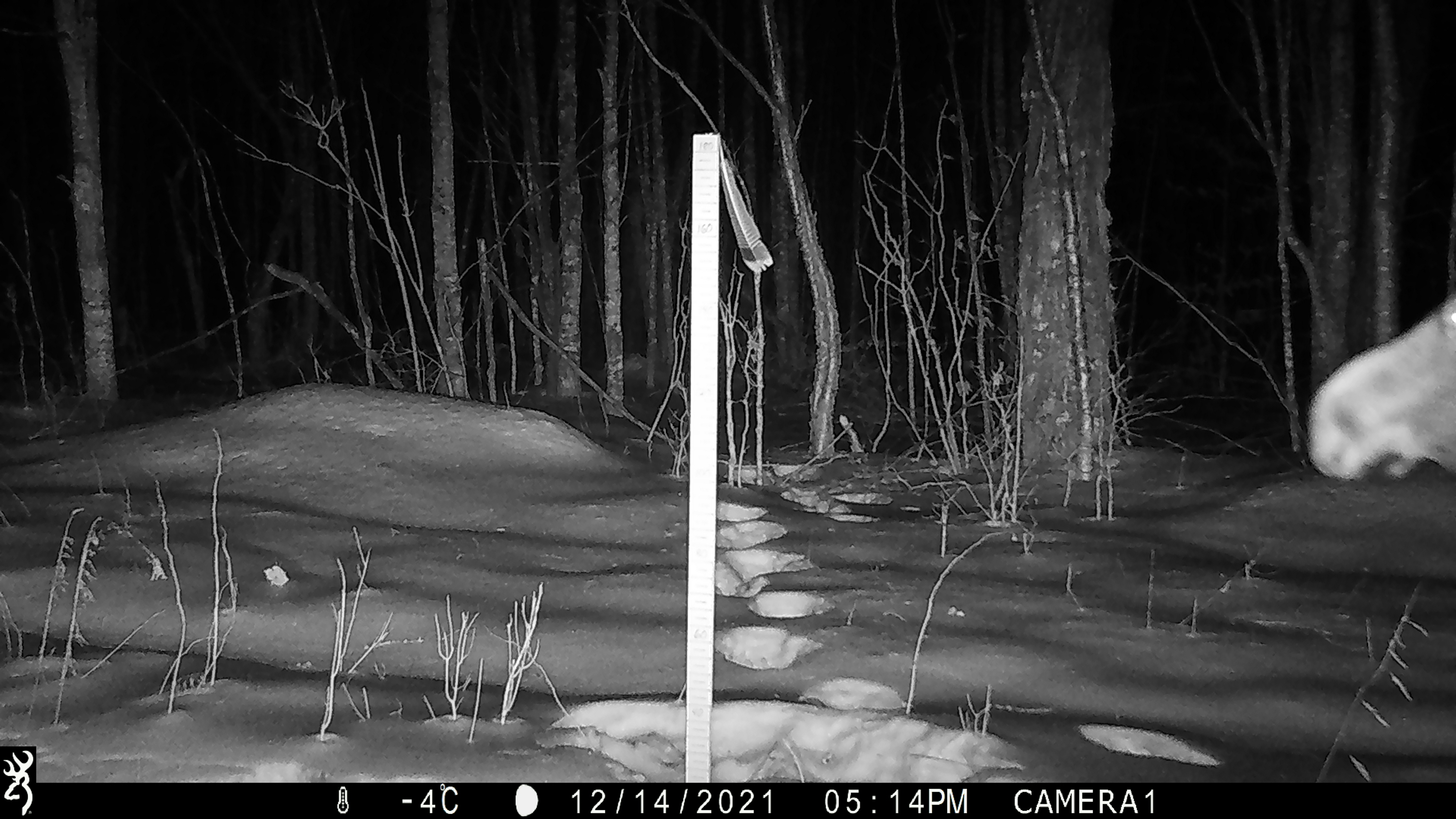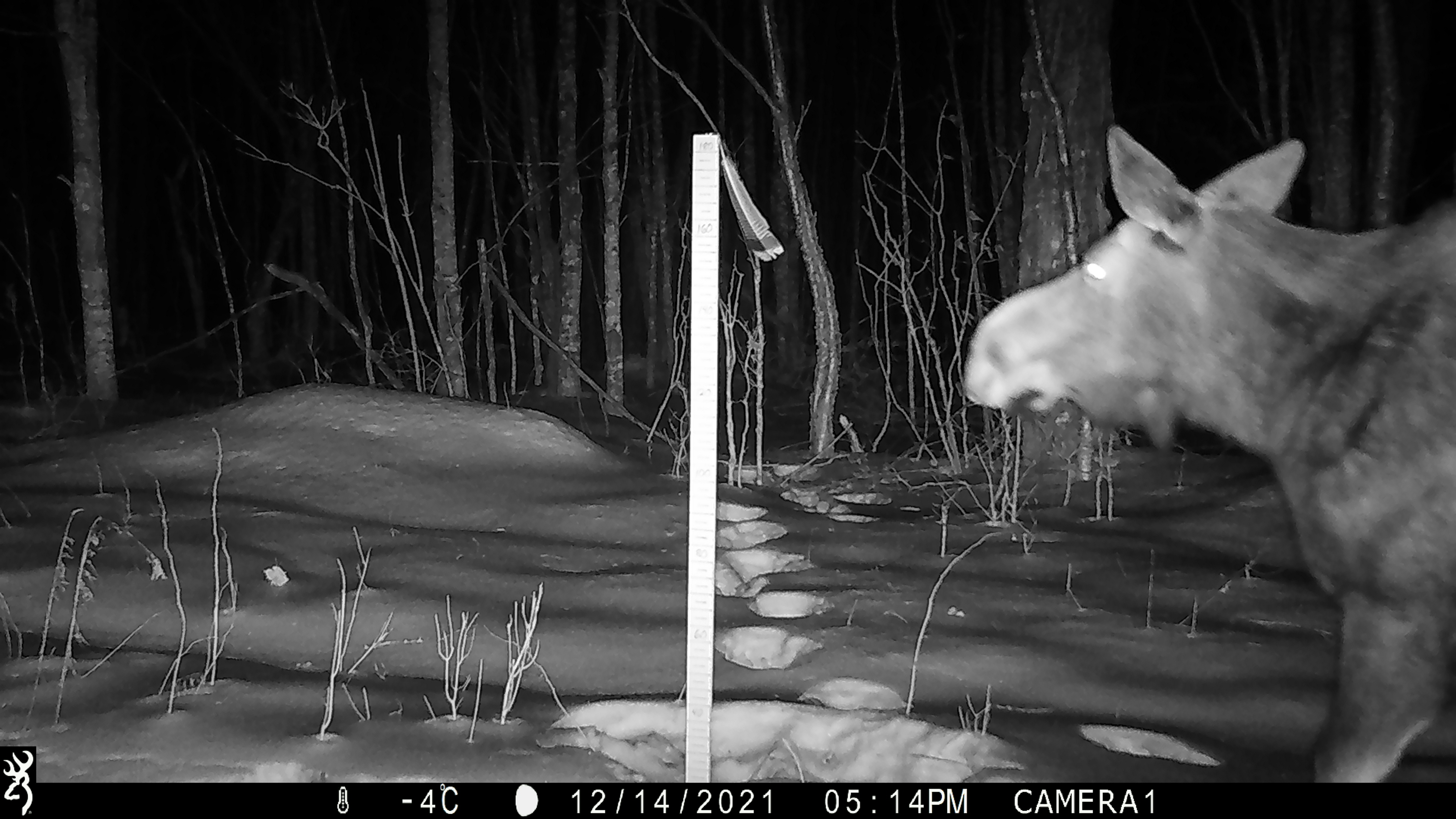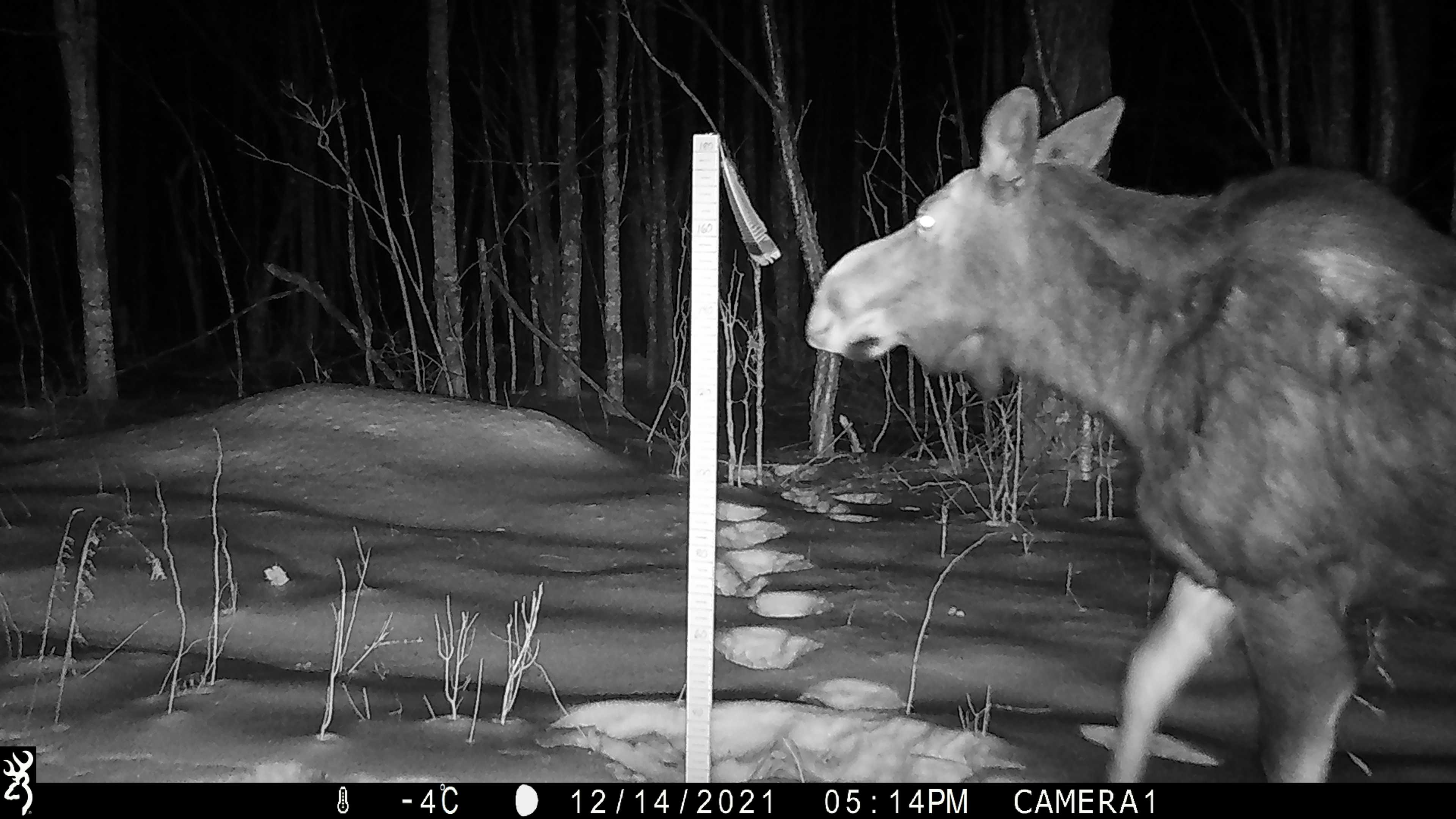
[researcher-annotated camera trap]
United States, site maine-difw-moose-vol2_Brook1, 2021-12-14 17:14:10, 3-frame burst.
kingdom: Animalia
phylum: Chordata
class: Mammalia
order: Artiodactyla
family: Cervidae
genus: Alces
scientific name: Alces alces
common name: moose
Moose (Alces alces).